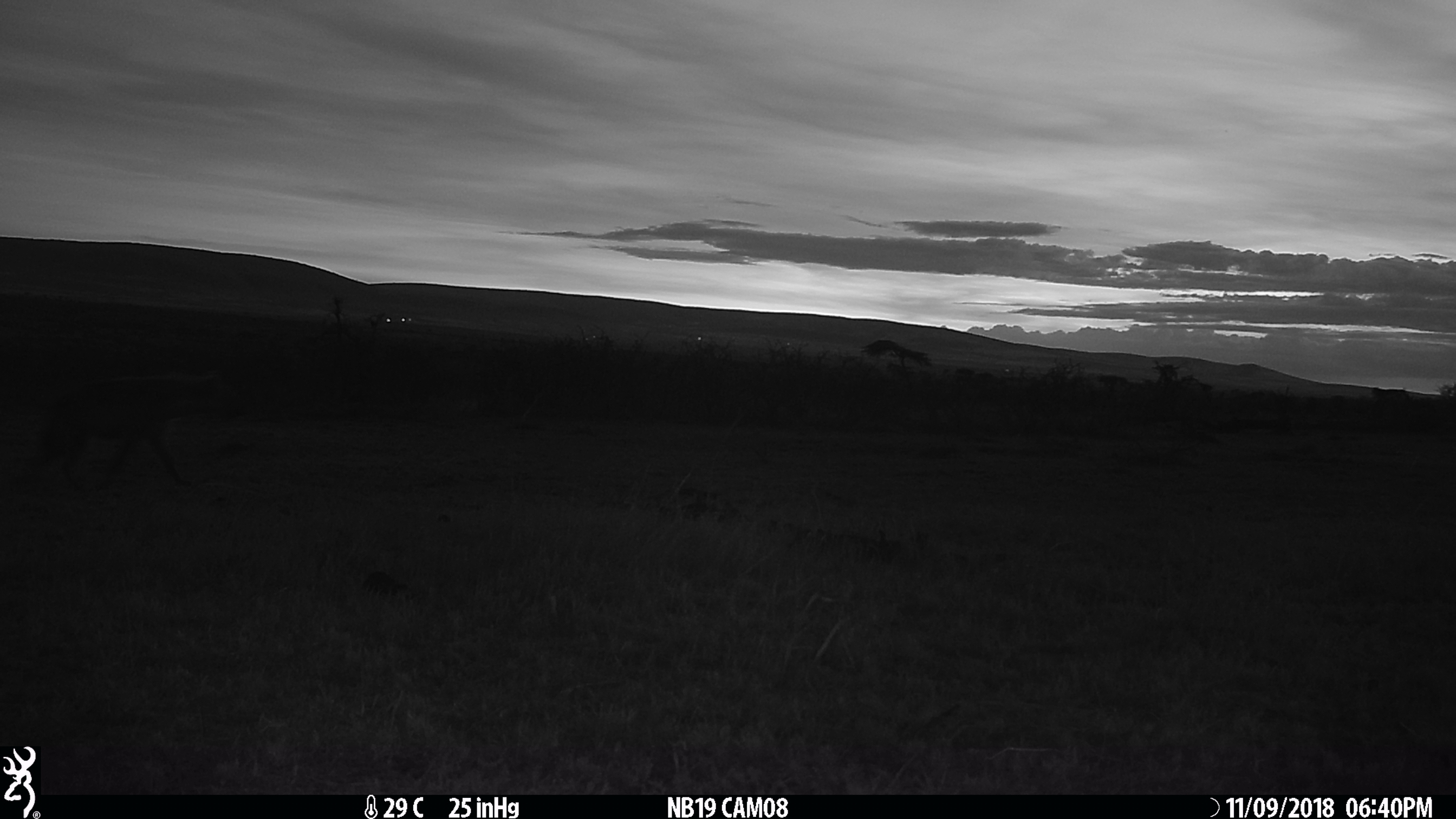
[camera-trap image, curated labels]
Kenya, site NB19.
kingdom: Animalia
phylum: Chordata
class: Mammalia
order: Carnivora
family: Hyaenidae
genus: Crocuta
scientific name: Crocuta crocuta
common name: spotted hyena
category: hyena spotted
Hyena spotted (spotted hyena) (Crocuta crocuta).